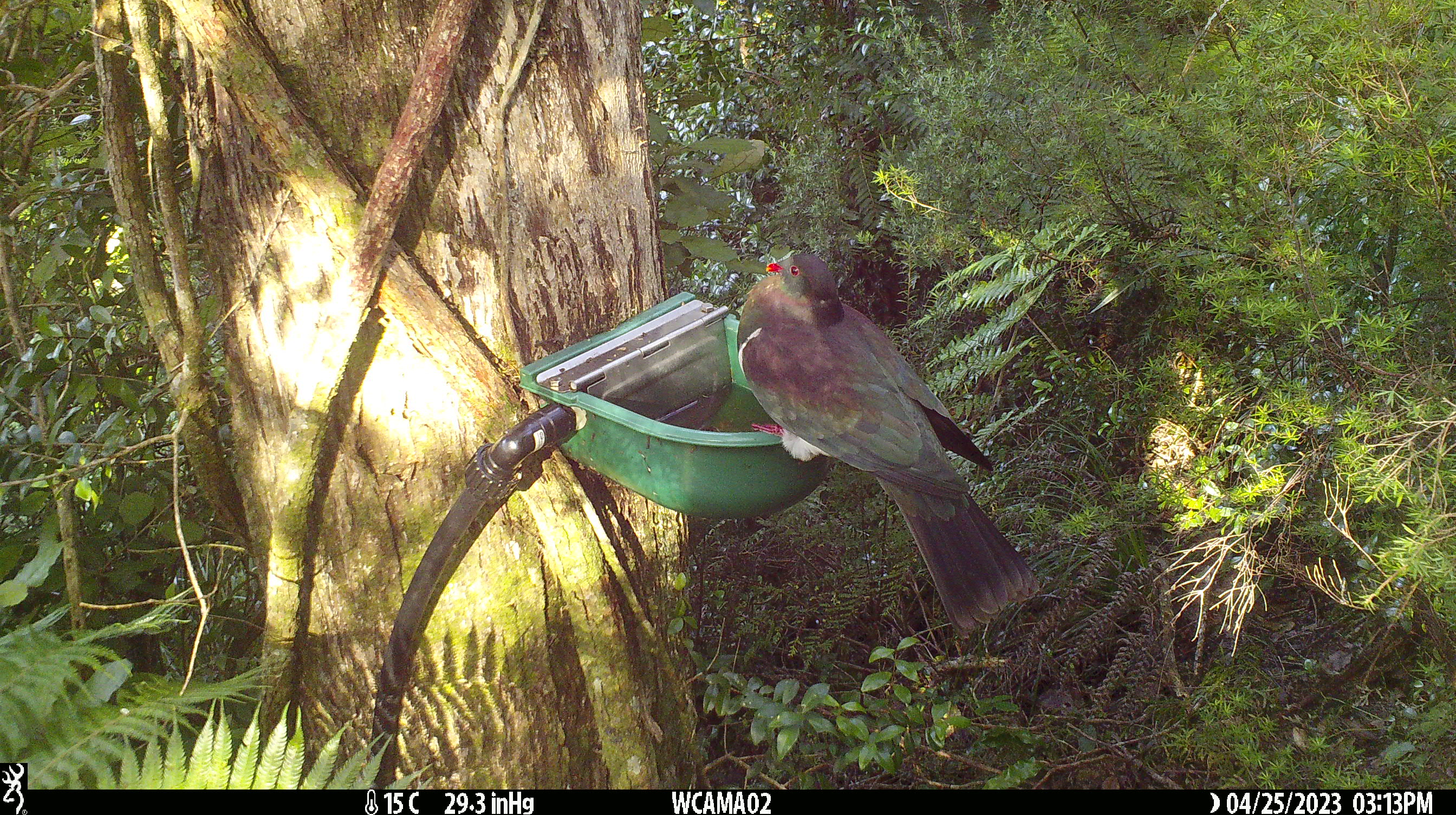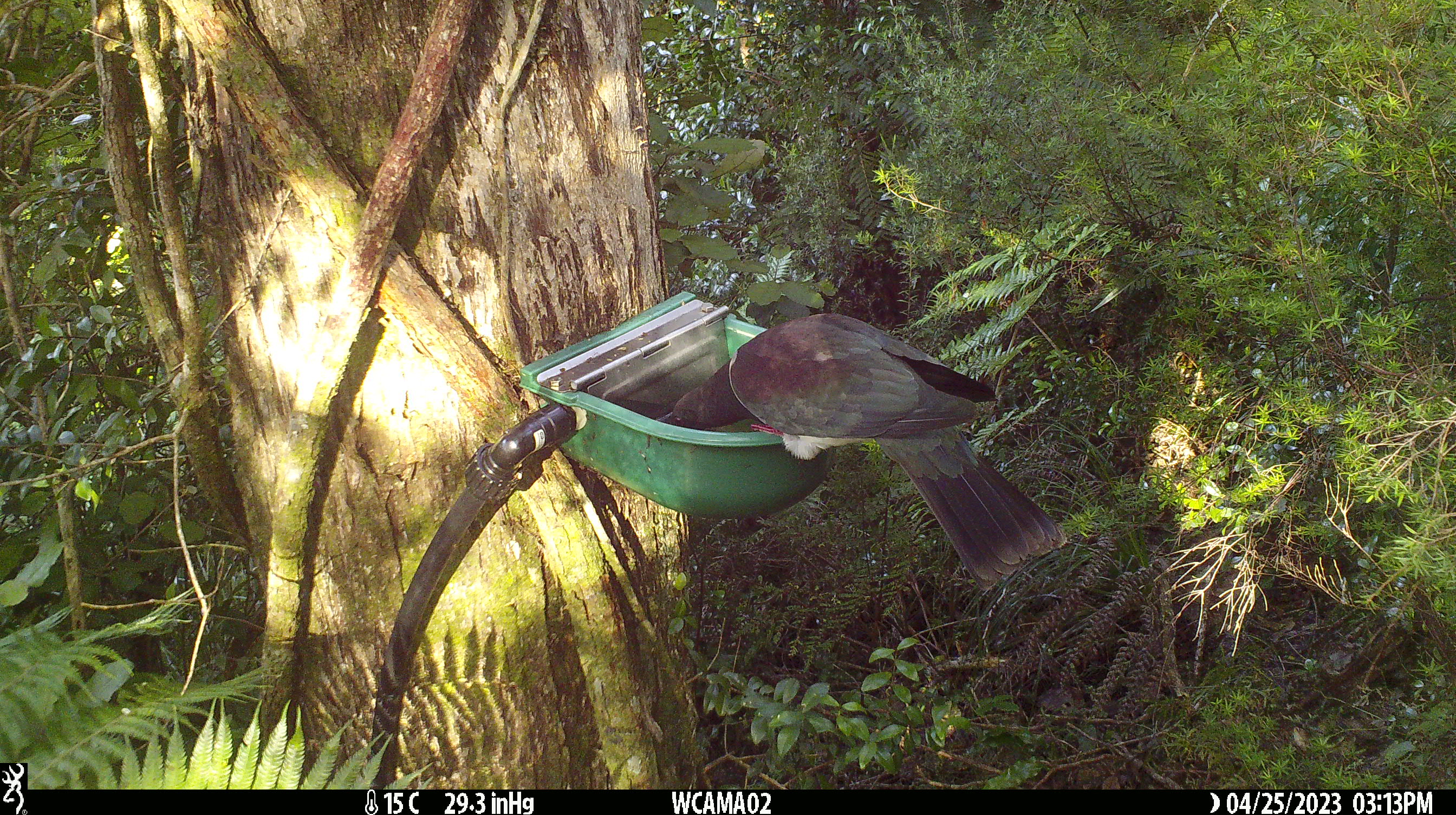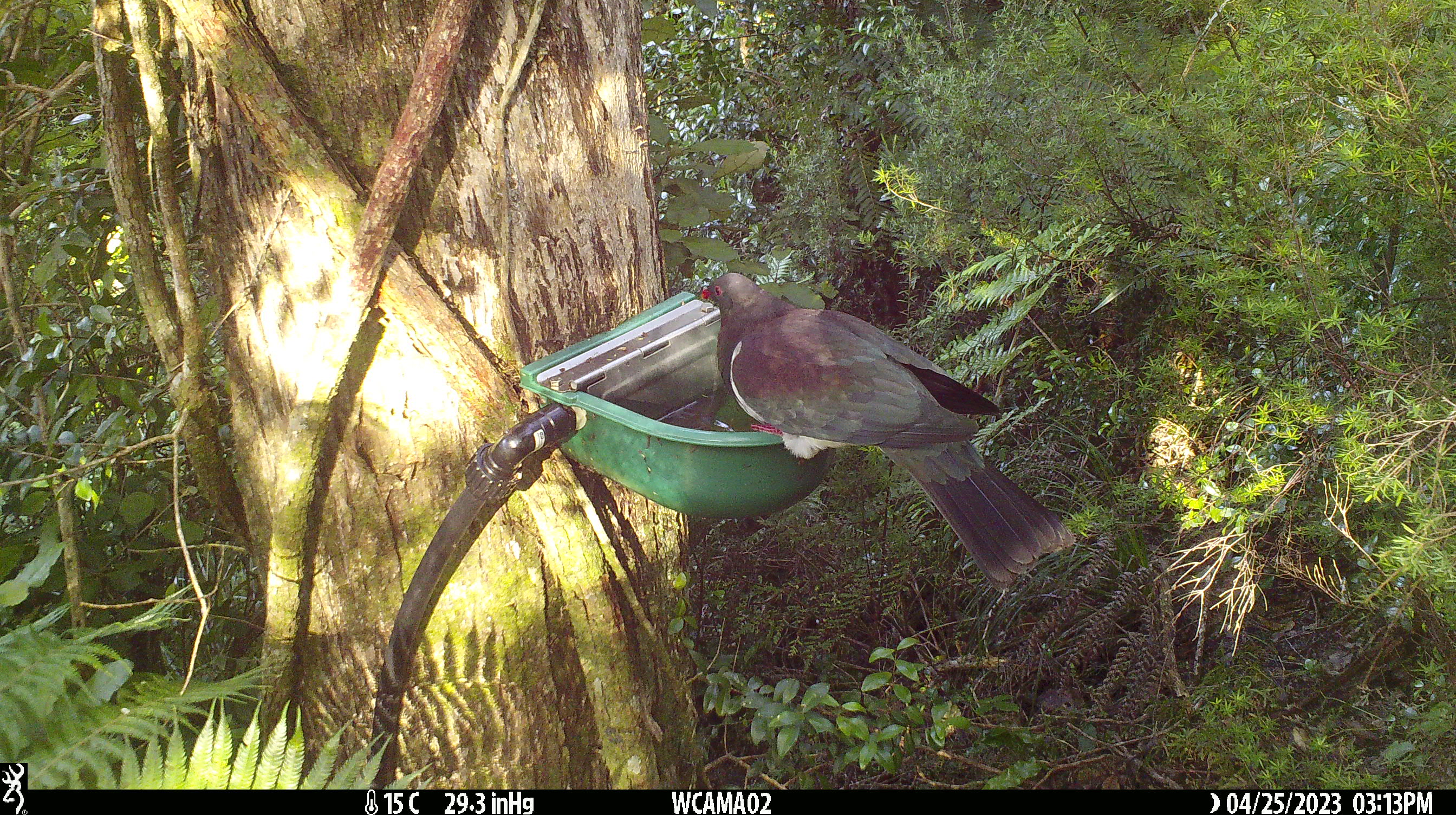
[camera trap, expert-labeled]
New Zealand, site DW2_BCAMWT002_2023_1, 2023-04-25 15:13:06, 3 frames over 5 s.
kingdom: Animalia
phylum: Chordata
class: Aves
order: Columbiformes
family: Columbidae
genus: Hemiphaga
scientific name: Hemiphaga novaeseelandiae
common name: new zealand pigeon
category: kereru